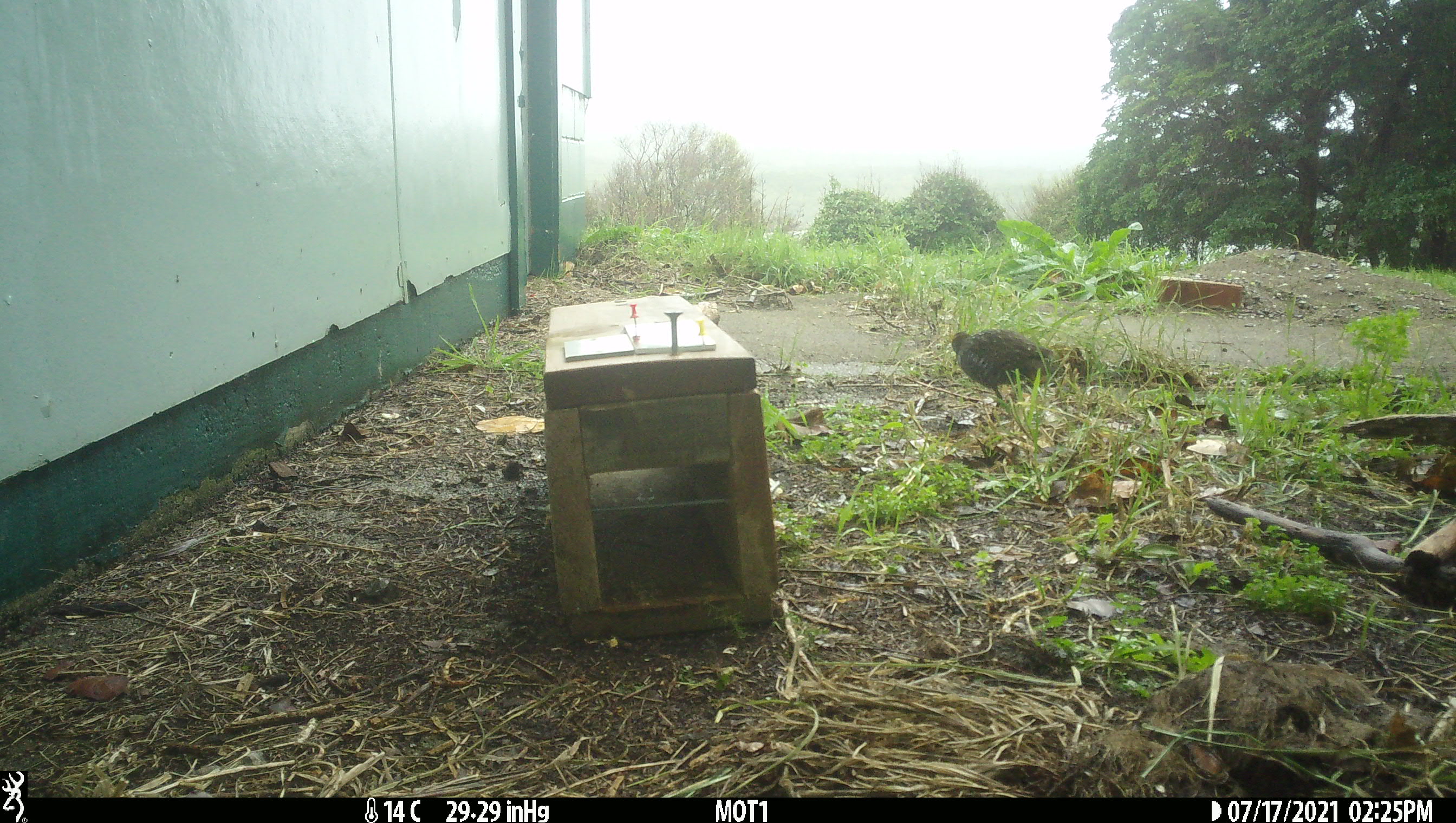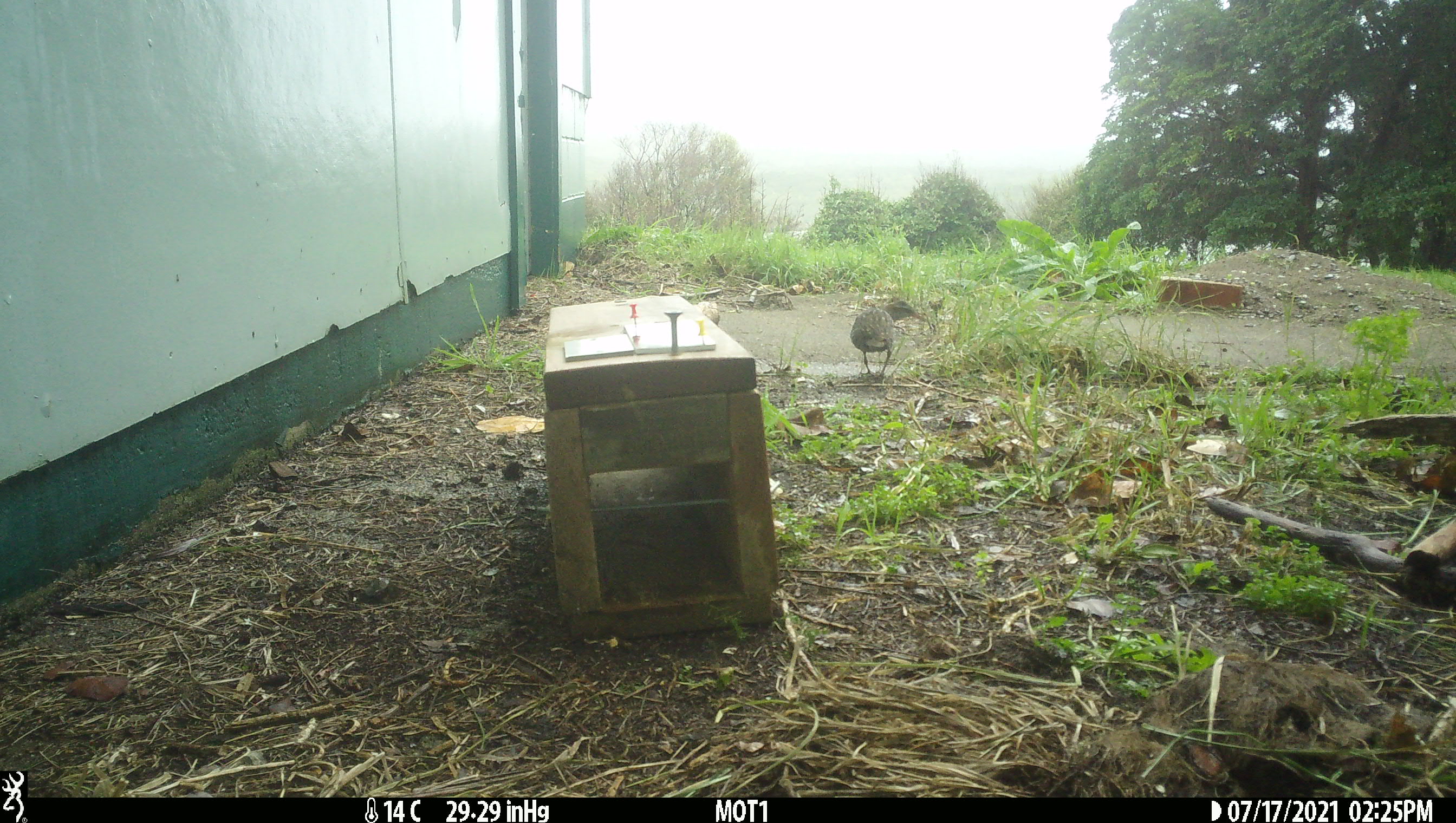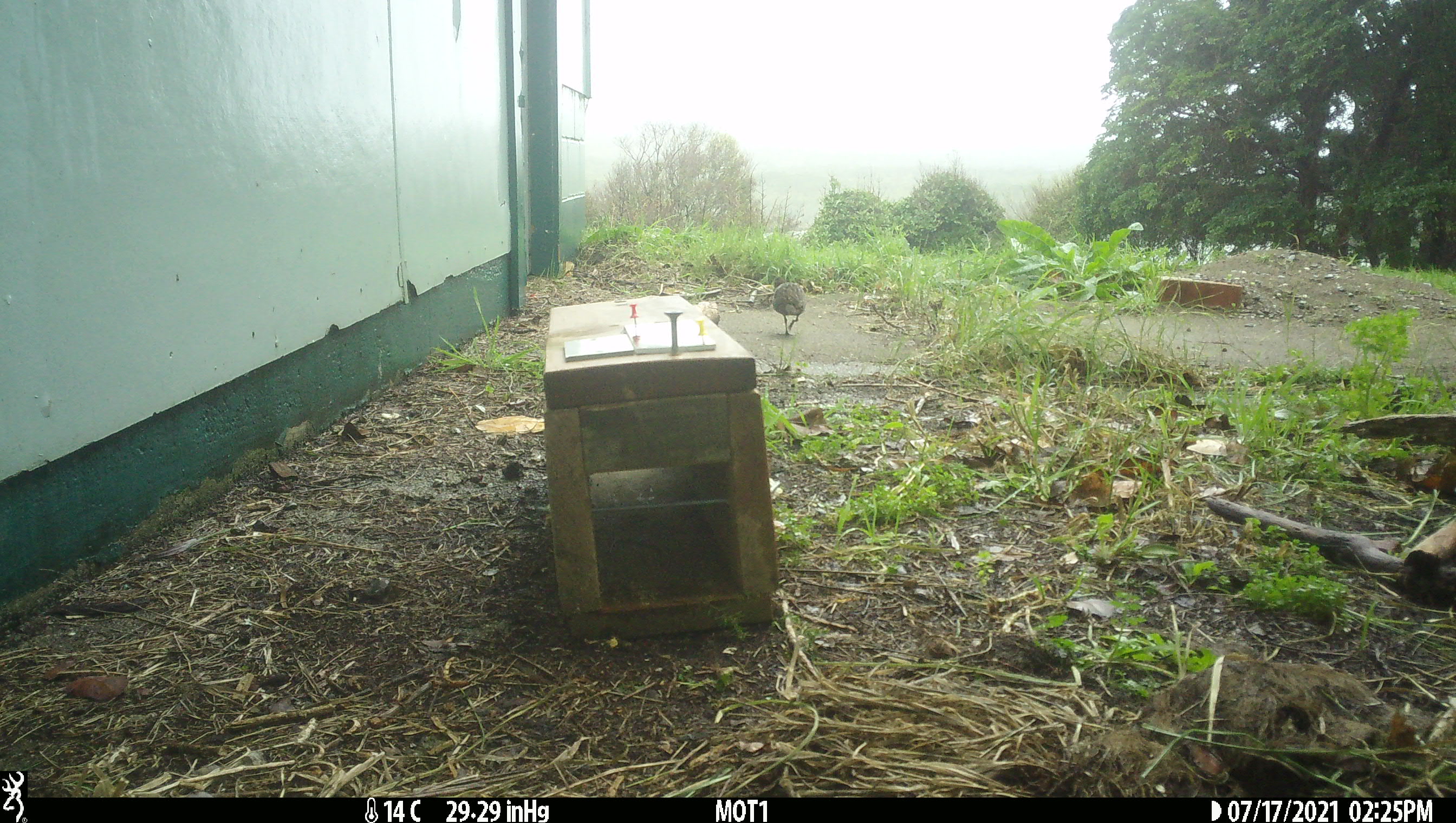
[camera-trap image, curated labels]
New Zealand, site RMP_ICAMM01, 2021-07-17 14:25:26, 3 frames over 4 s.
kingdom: Animalia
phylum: Chordata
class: Aves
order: Gruiformes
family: Rallidae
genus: Gallirallus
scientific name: Gallirallus philippensis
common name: buff-banded rail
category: banded rail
Banded rail (buff-banded rail) (Gallirallus philippensis).